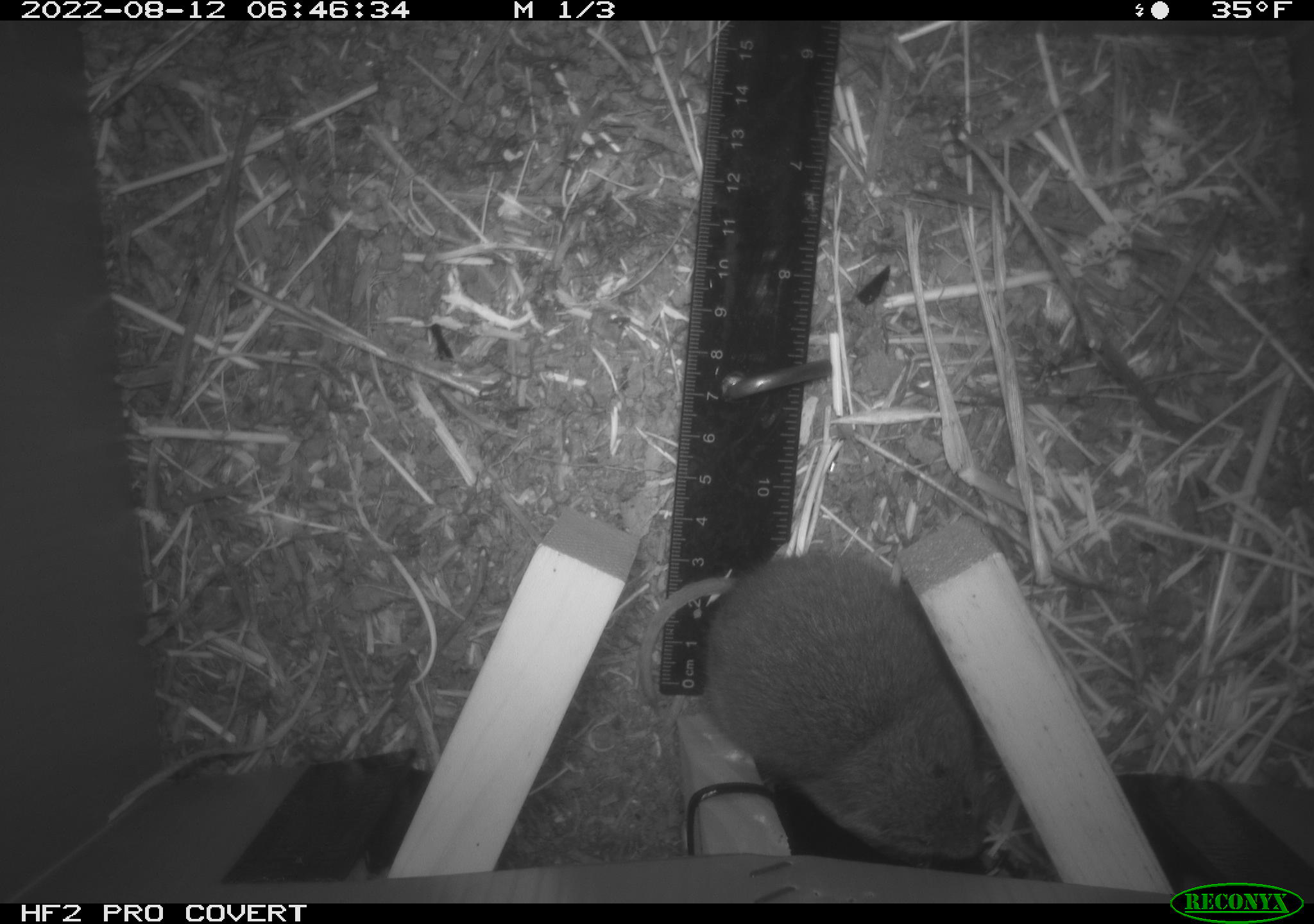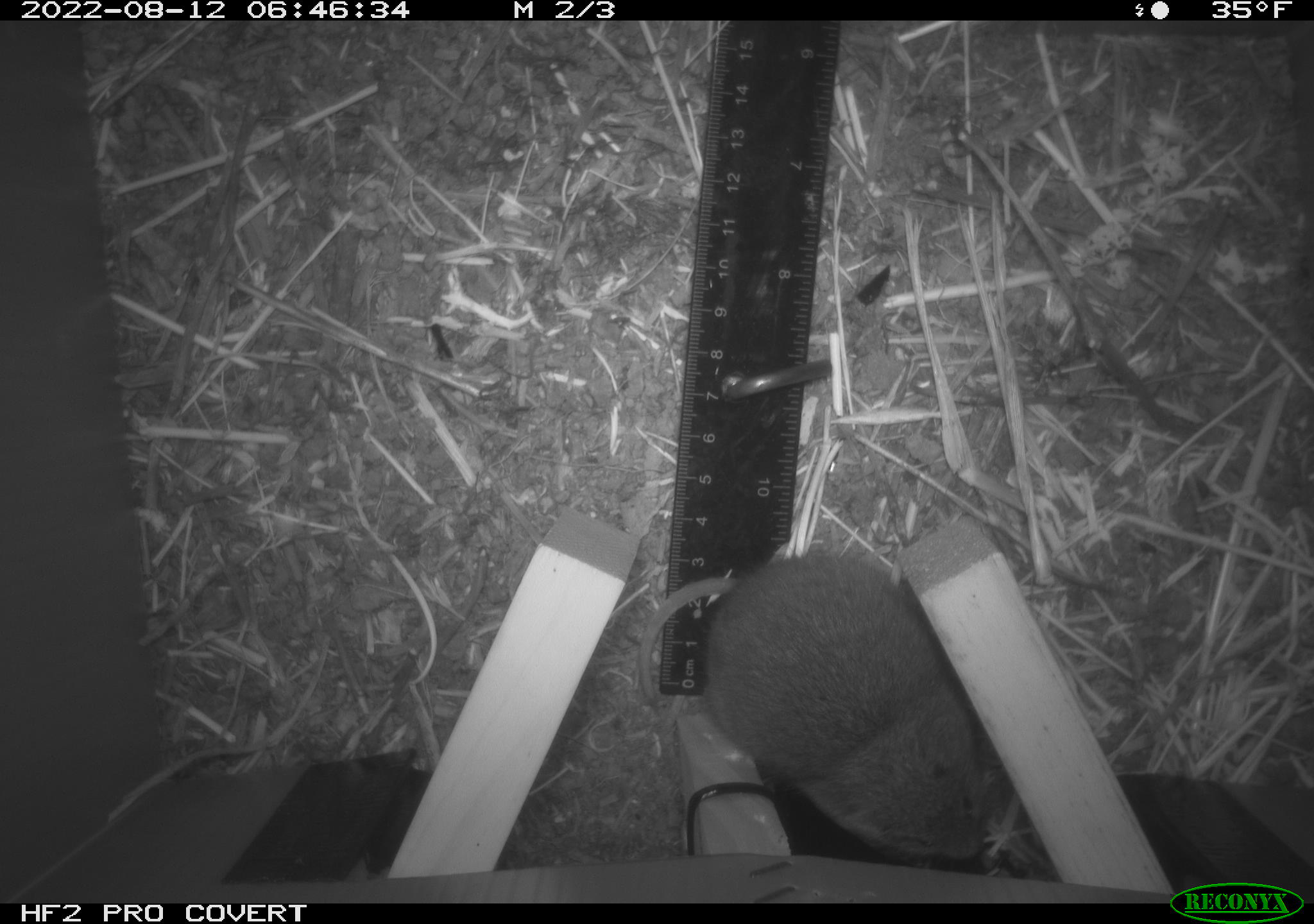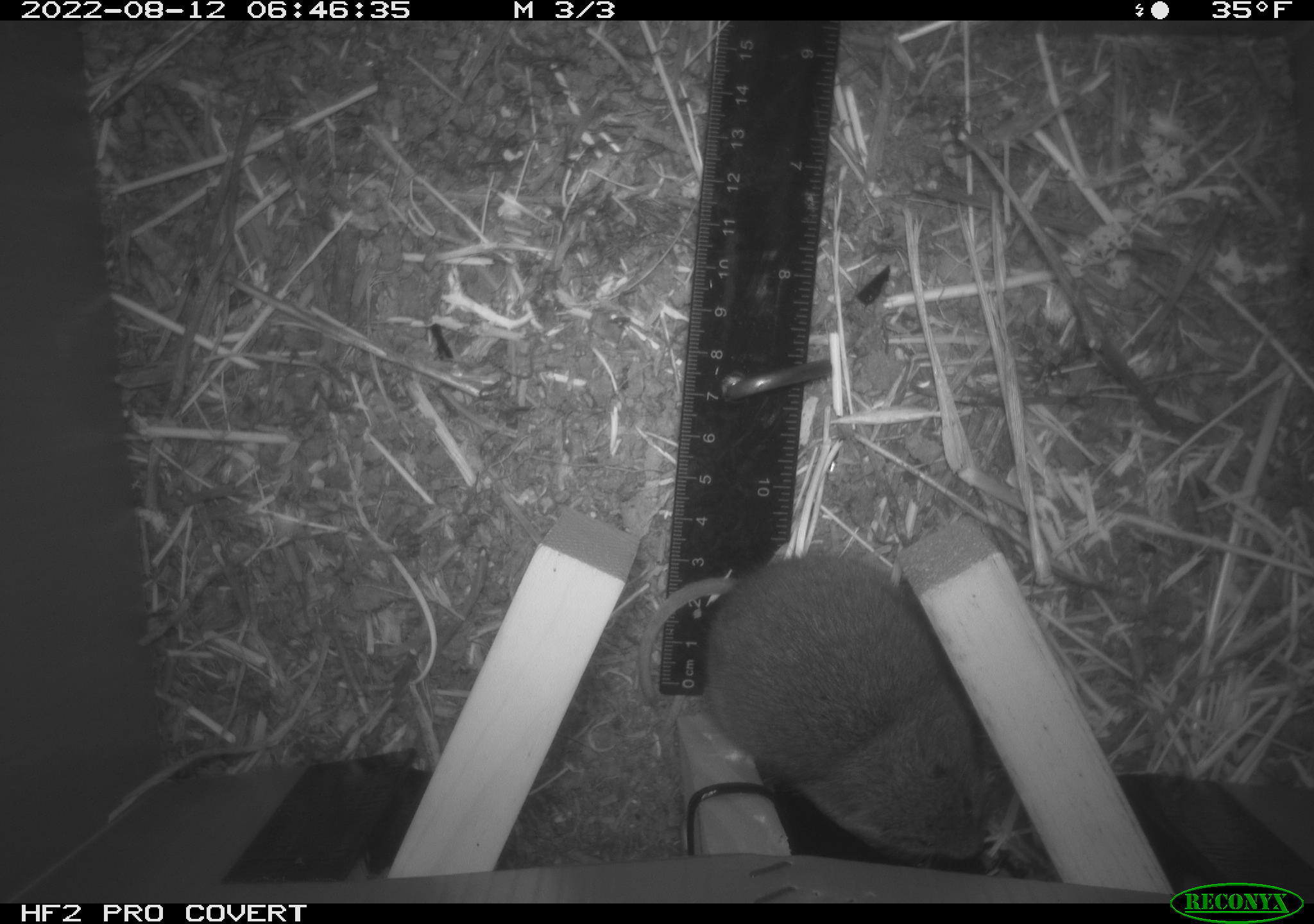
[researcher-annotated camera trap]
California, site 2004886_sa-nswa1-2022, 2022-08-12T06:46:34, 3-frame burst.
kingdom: Animalia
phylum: Chordata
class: Mammalia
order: Rodentia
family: Cricetidae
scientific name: Cricetidae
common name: hamsters, voles, lemmings, and allies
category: cricetidae family